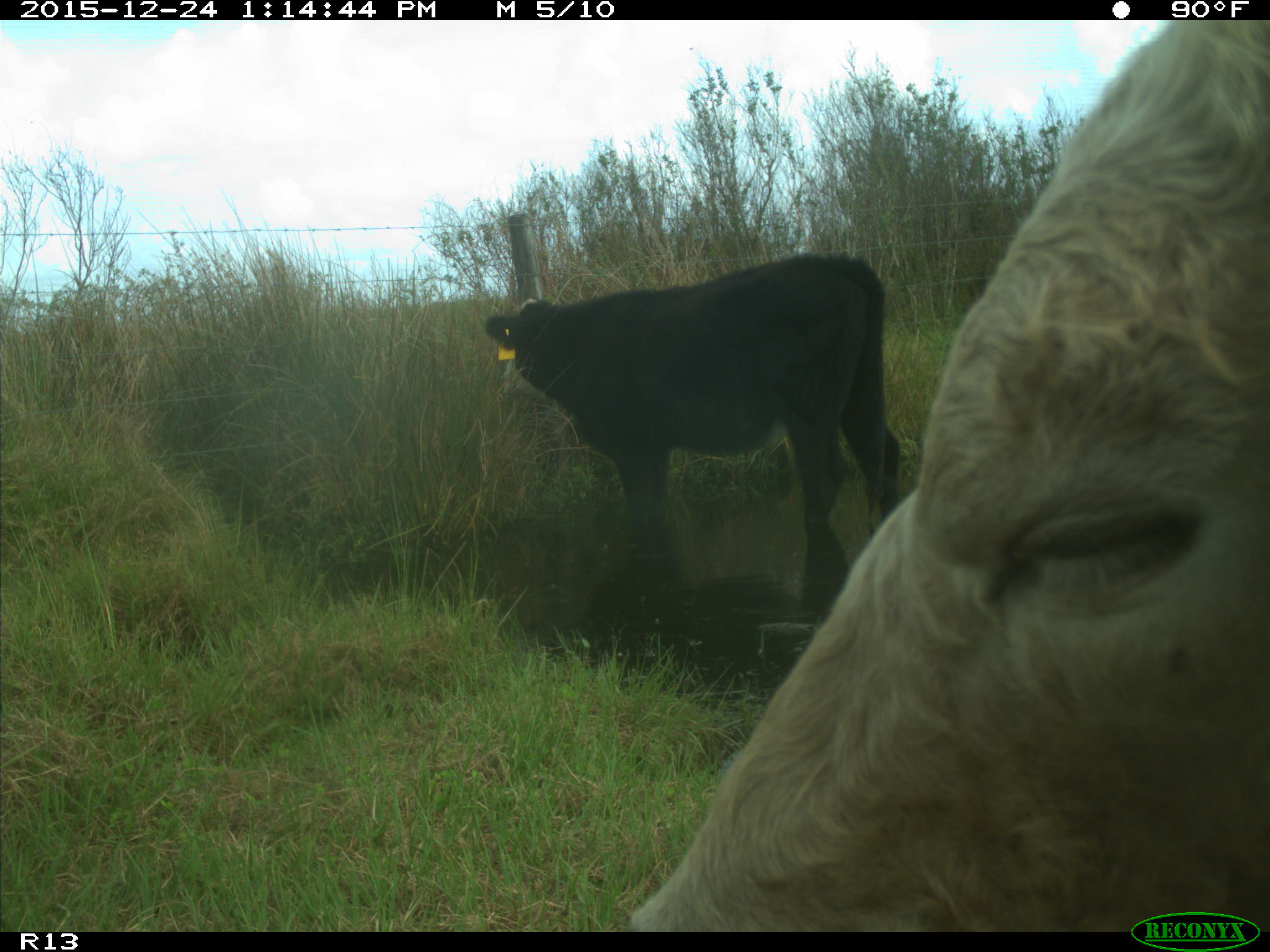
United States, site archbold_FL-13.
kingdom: Animalia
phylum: Chordata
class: Mammalia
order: Artiodactyla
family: Bovidae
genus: Bos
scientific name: Bos taurus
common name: domestic cow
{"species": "Bos taurus (domestic cow)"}